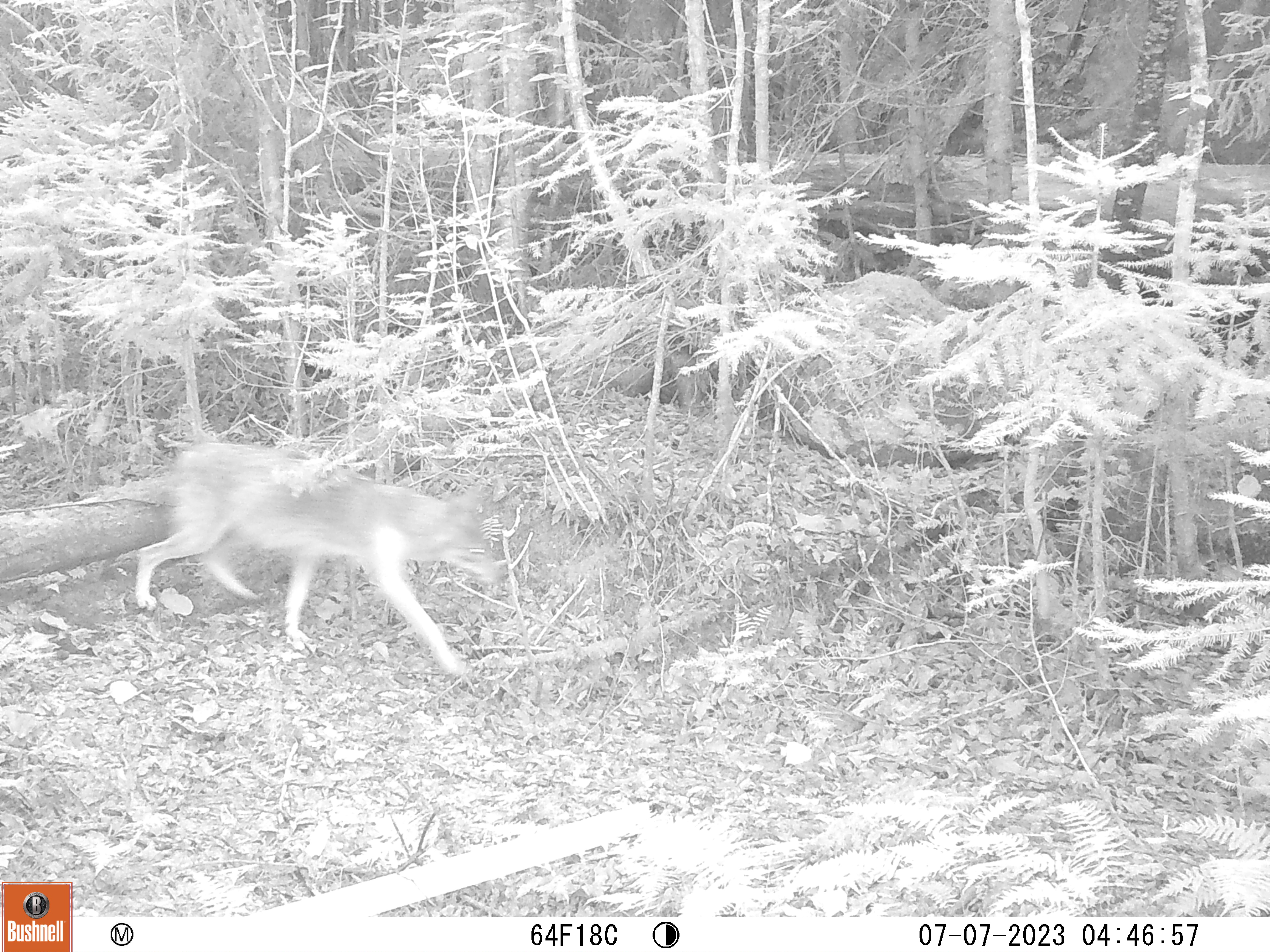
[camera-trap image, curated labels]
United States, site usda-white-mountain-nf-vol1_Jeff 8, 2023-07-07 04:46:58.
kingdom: Animalia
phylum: Chordata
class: Mammalia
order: Carnivora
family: Canidae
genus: Canis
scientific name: Canis latrans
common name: coyote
Coyote (Canis latrans).